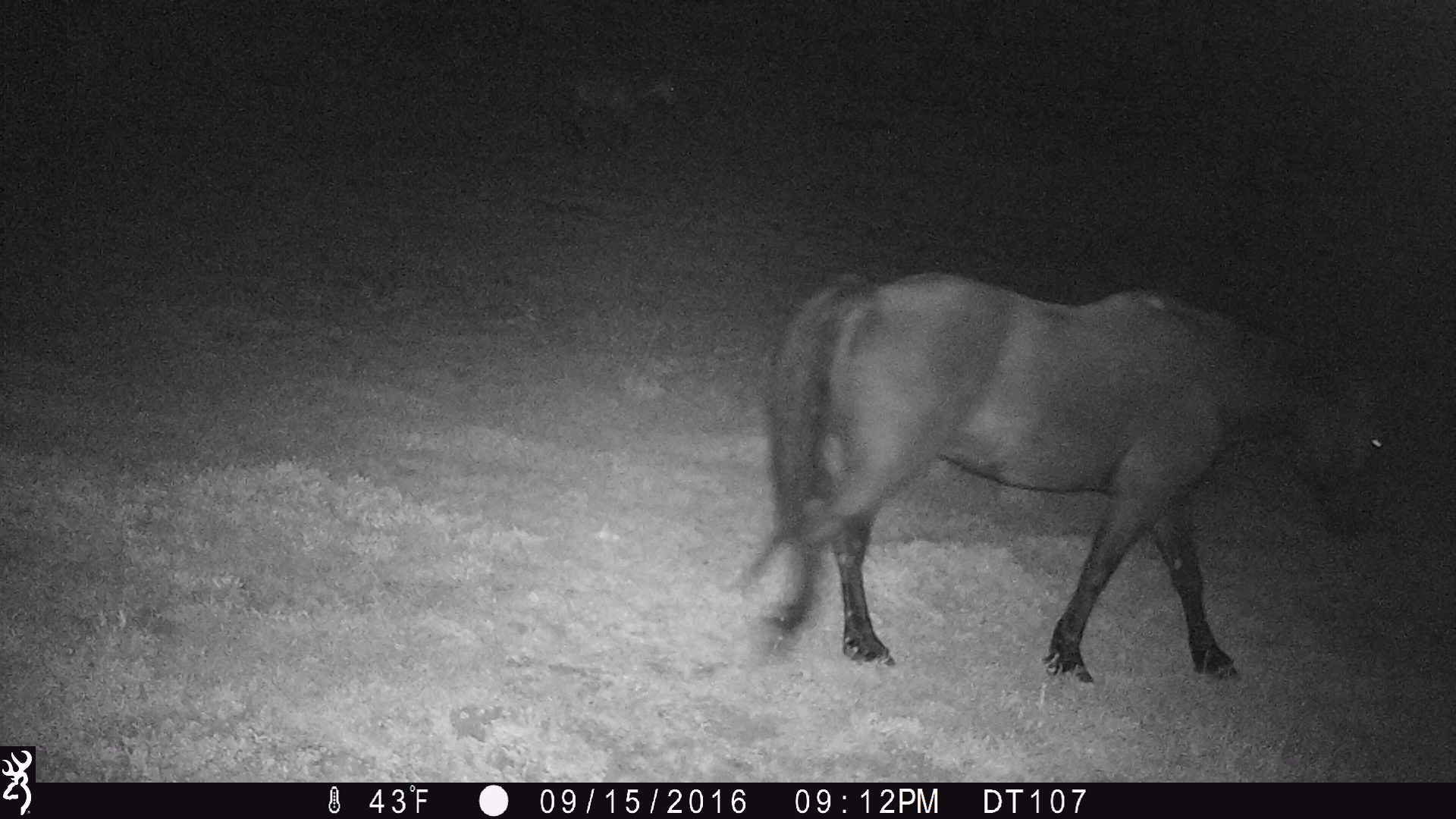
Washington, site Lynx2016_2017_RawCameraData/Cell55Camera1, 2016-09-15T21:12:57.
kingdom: Animalia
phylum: Chordata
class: Mammalia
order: Perissodactyla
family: Equidae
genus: Equus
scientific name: Equus caballus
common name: domestic horse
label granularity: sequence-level